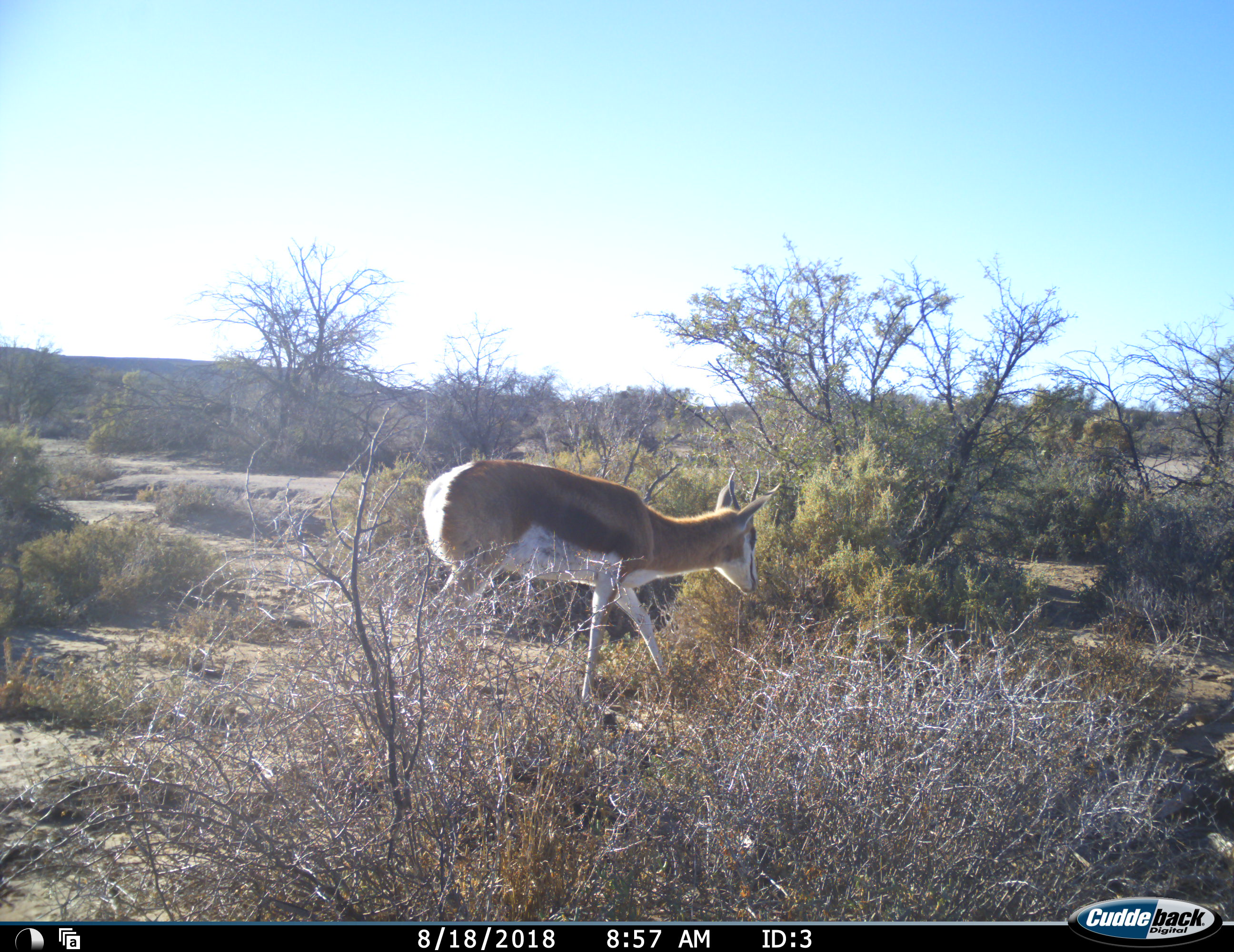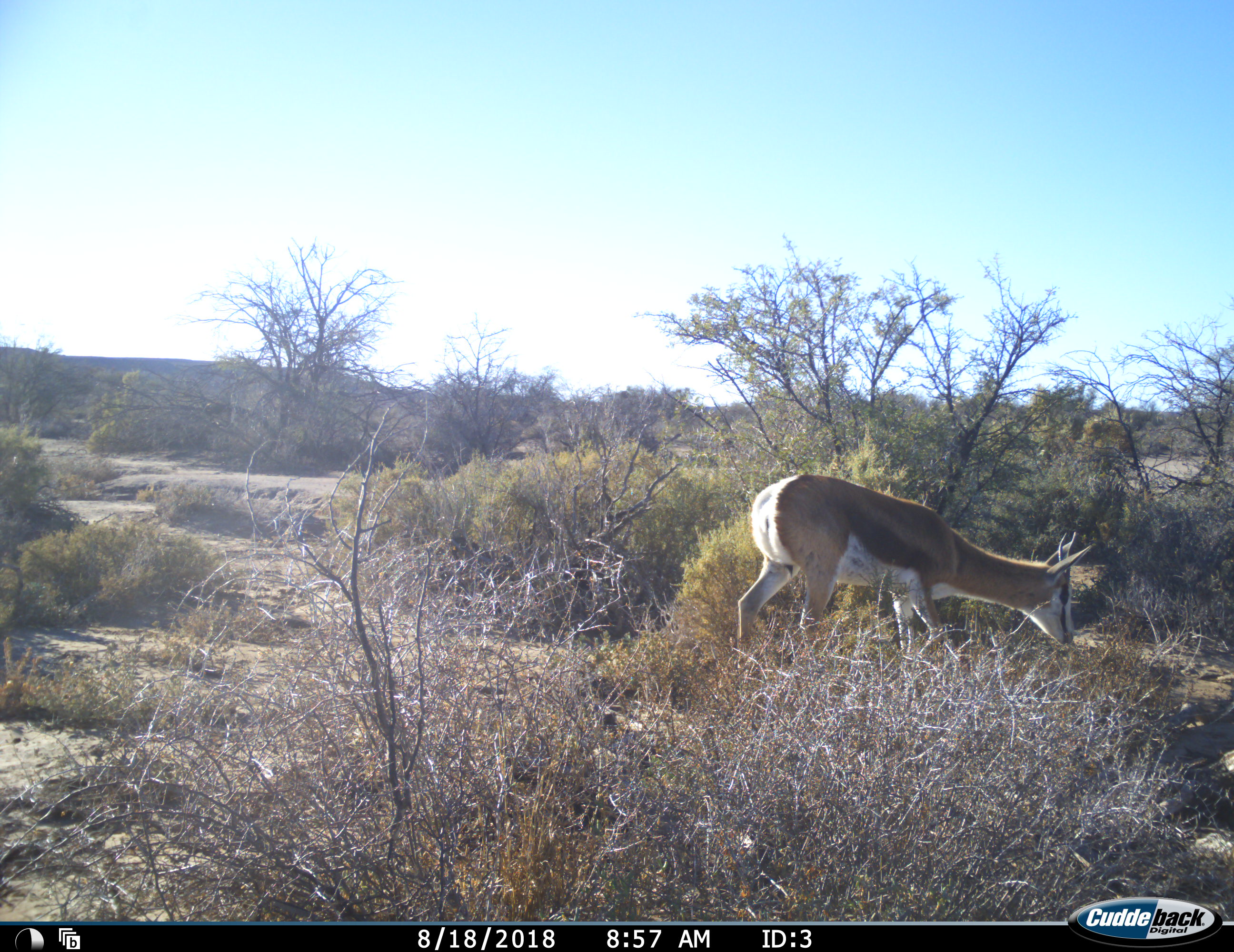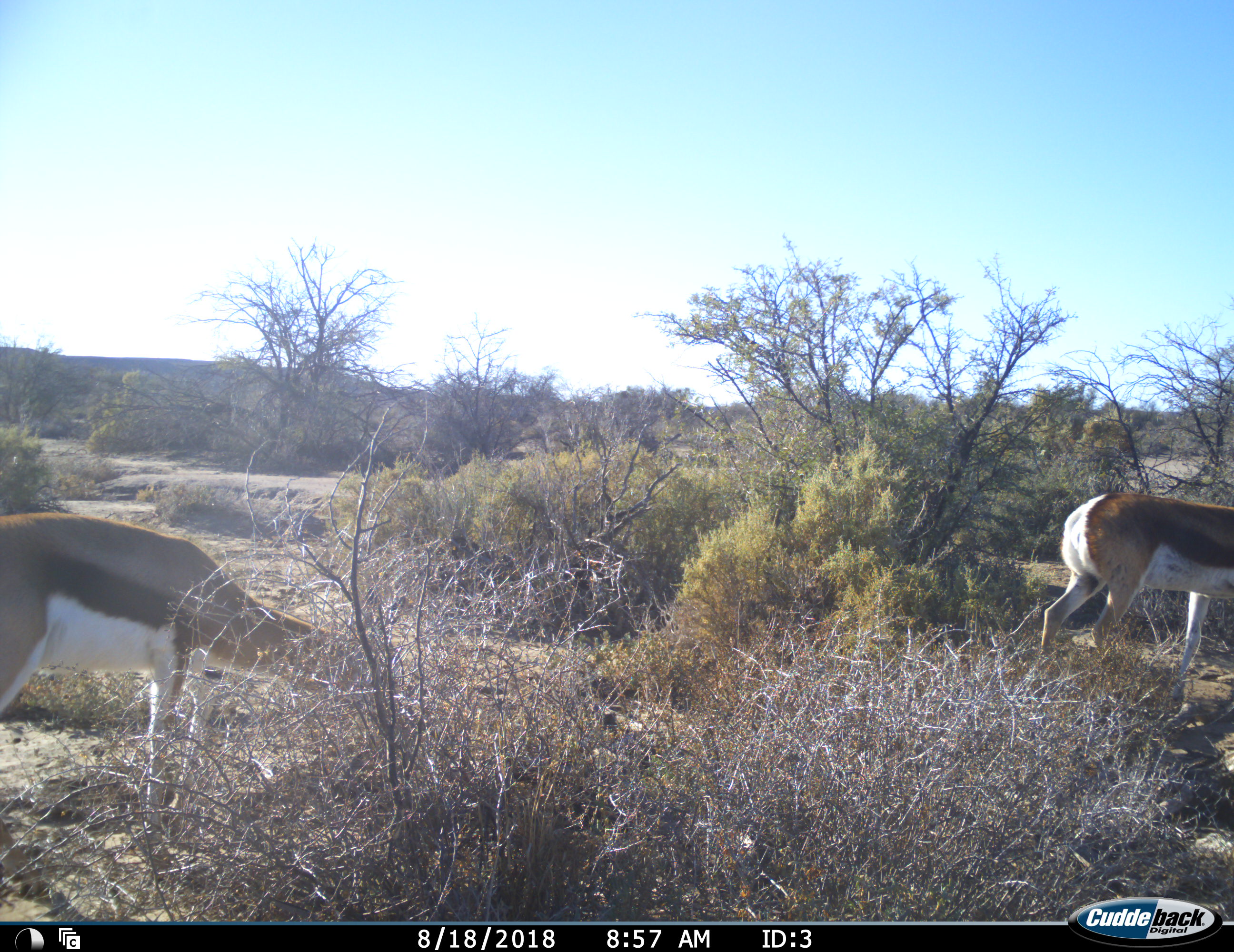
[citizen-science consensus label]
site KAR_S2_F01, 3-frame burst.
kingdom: Animalia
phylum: Chordata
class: Mammalia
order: Artiodactyla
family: Bovidae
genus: Antidorcas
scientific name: Antidorcas marsupialis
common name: springbok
Springbok (Antidorcas marsupialis), count 2. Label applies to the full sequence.